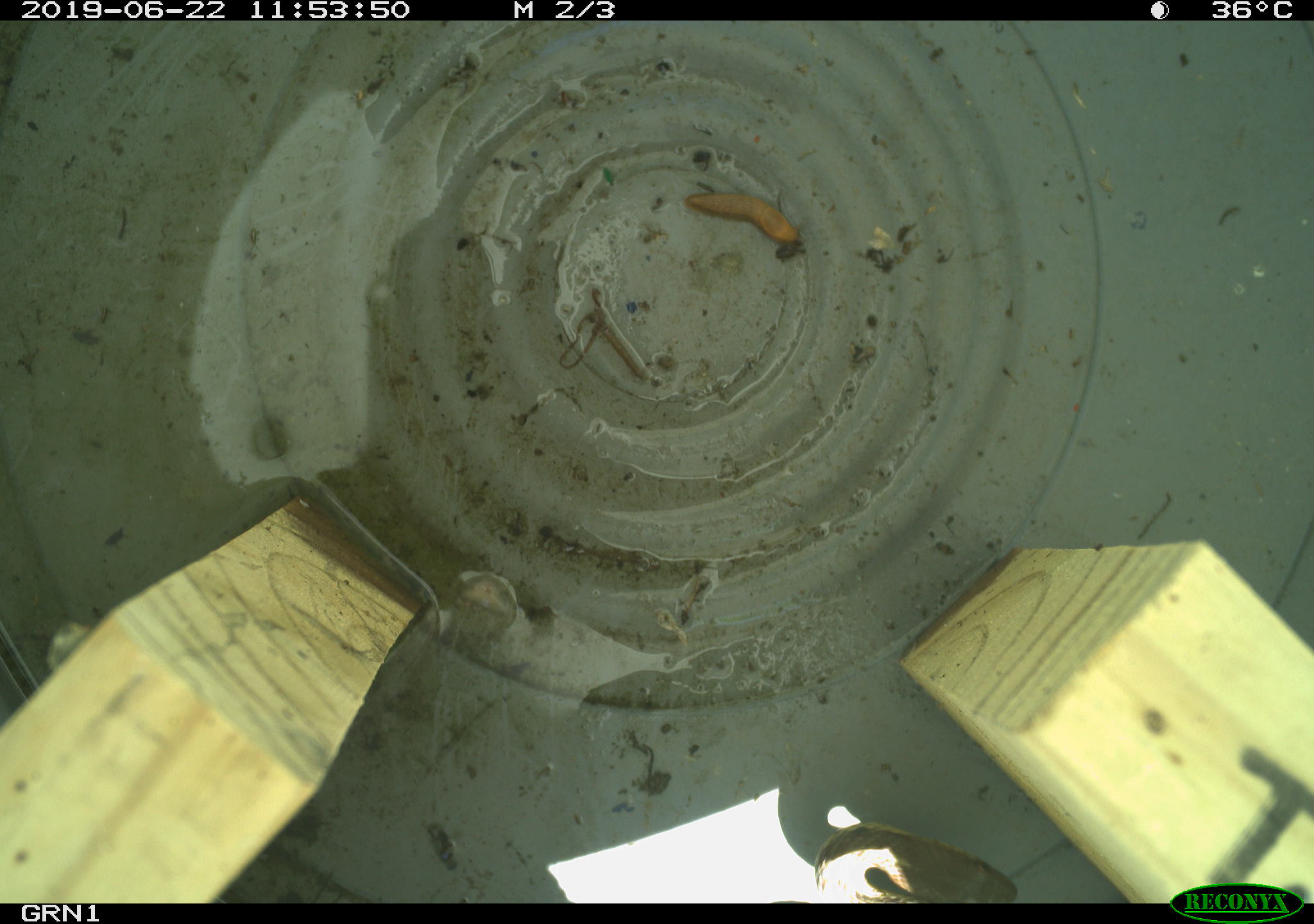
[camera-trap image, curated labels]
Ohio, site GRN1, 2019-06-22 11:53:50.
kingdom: Animalia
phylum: Chordata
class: Reptilia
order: Squamata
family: Colubridae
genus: Thamnophis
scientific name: Thamnophis sirtalis sirtalis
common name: eastern gartersnake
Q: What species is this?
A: Eastern gartersnake (Thamnophis sirtalis sirtalis).